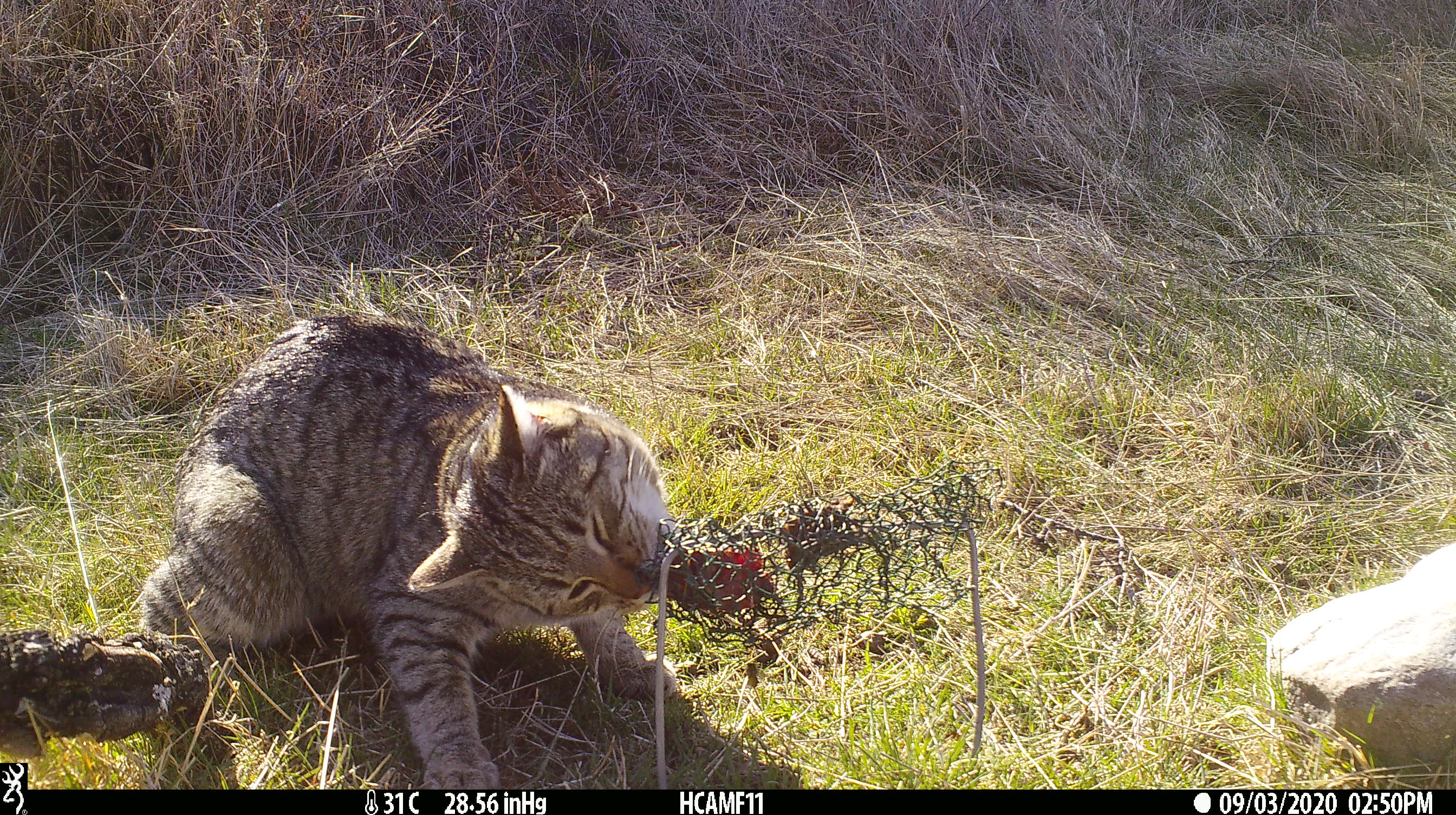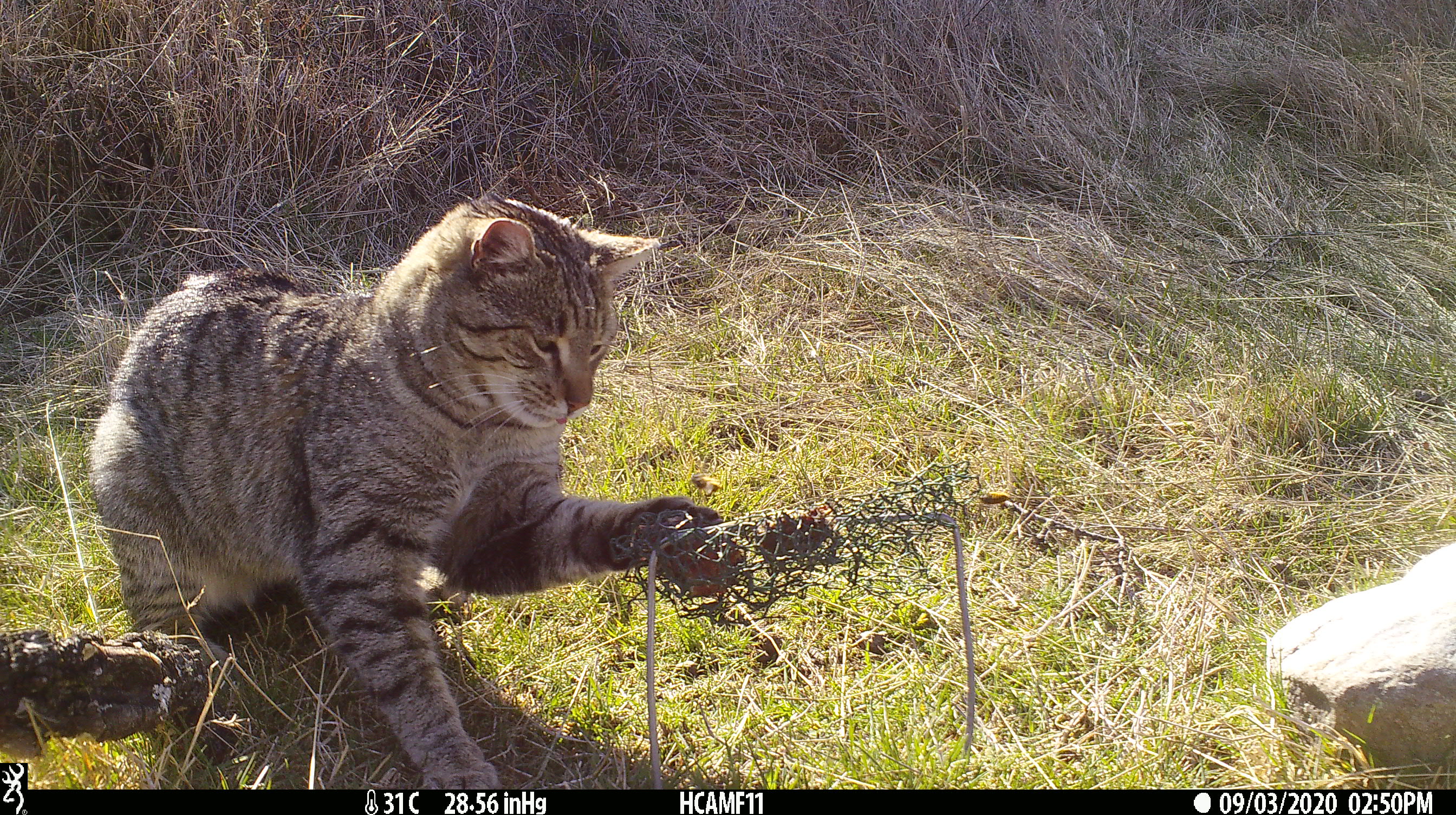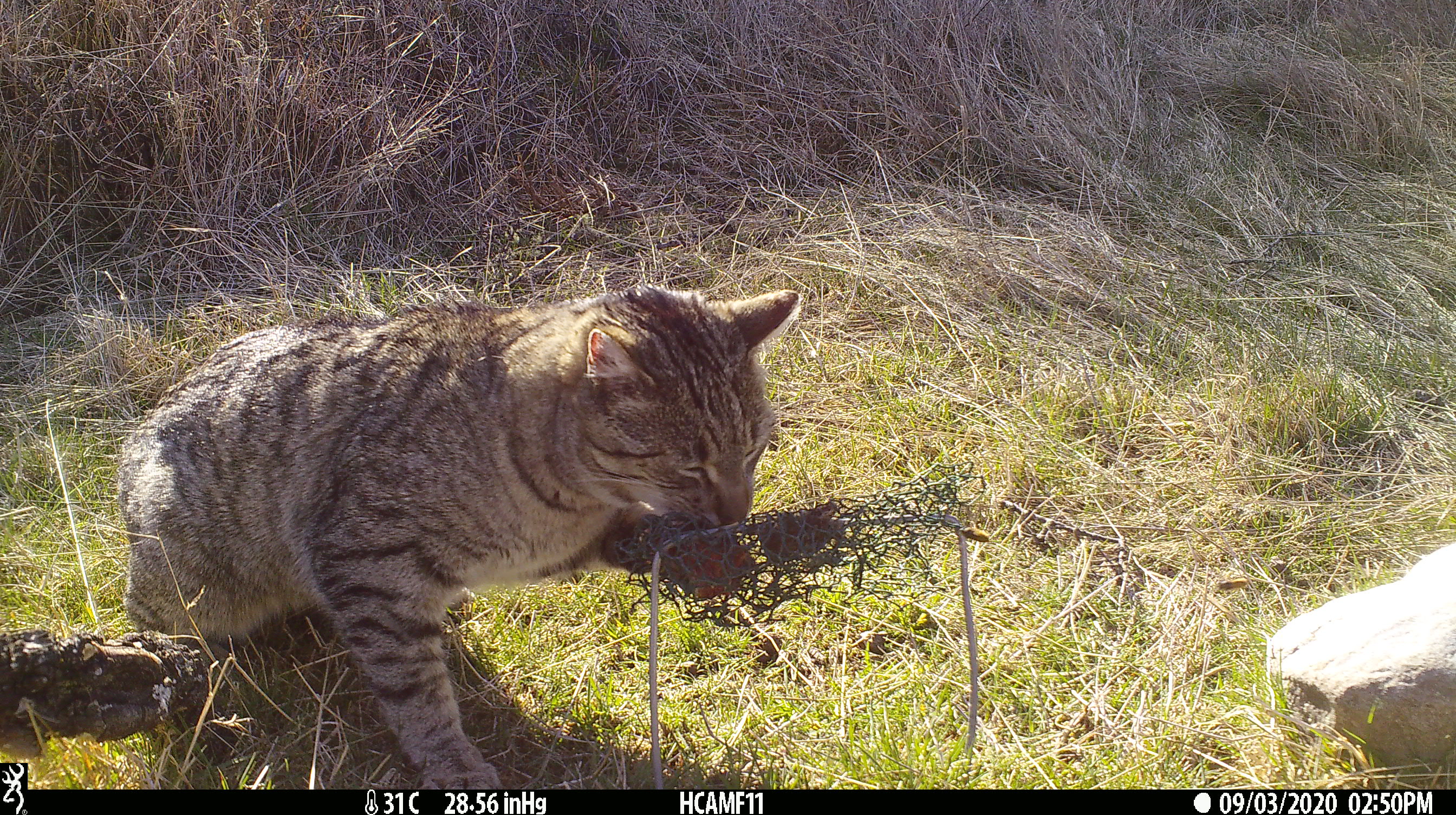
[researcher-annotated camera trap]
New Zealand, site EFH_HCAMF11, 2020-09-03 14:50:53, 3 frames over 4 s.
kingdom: Animalia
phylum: Chordata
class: Mammalia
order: Carnivora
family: Felidae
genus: Felis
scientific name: Felis catus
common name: domestic cat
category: cat